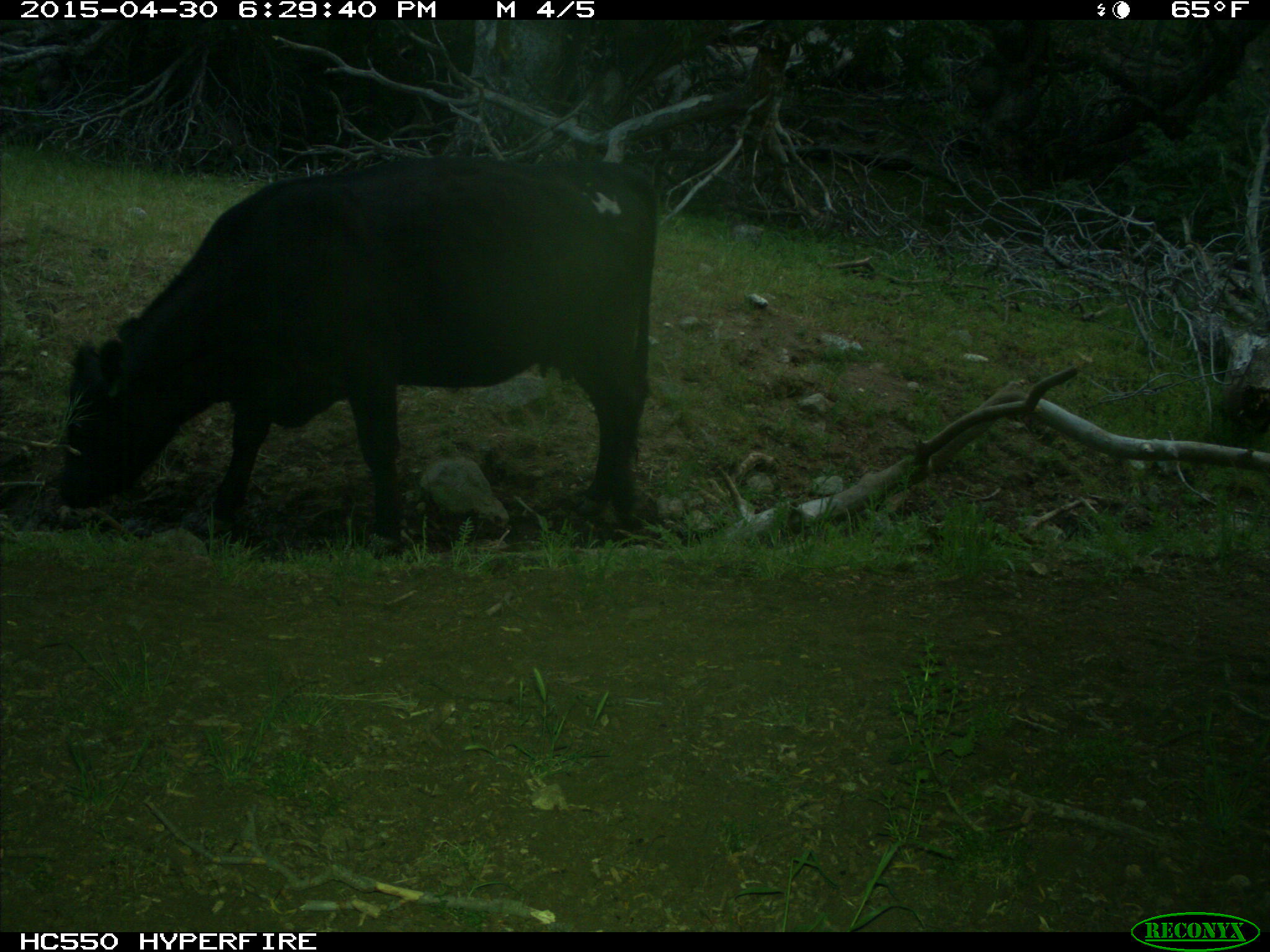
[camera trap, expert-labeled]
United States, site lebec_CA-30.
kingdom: Animalia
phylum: Chordata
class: Mammalia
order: Artiodactyla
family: Bovidae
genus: Bos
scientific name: Bos taurus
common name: domestic cow